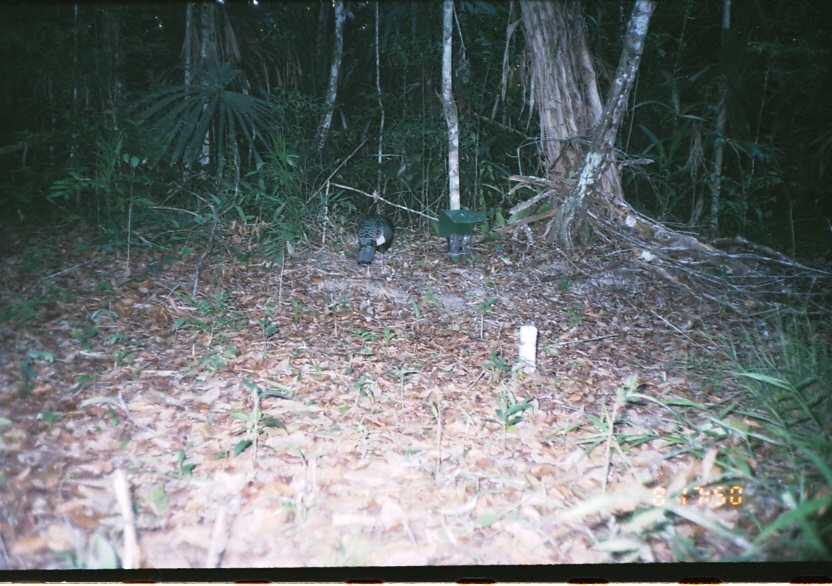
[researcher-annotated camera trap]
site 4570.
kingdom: Animalia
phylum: Chordata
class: Aves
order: Galliformes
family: Phasianidae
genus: Meleagris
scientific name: Meleagris ocellata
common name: ocellated turkey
Meleagris ocellata (ocellated turkey), count 1.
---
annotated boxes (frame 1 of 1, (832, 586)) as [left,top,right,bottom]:
meleagris ocellata: [354,213,396,268]